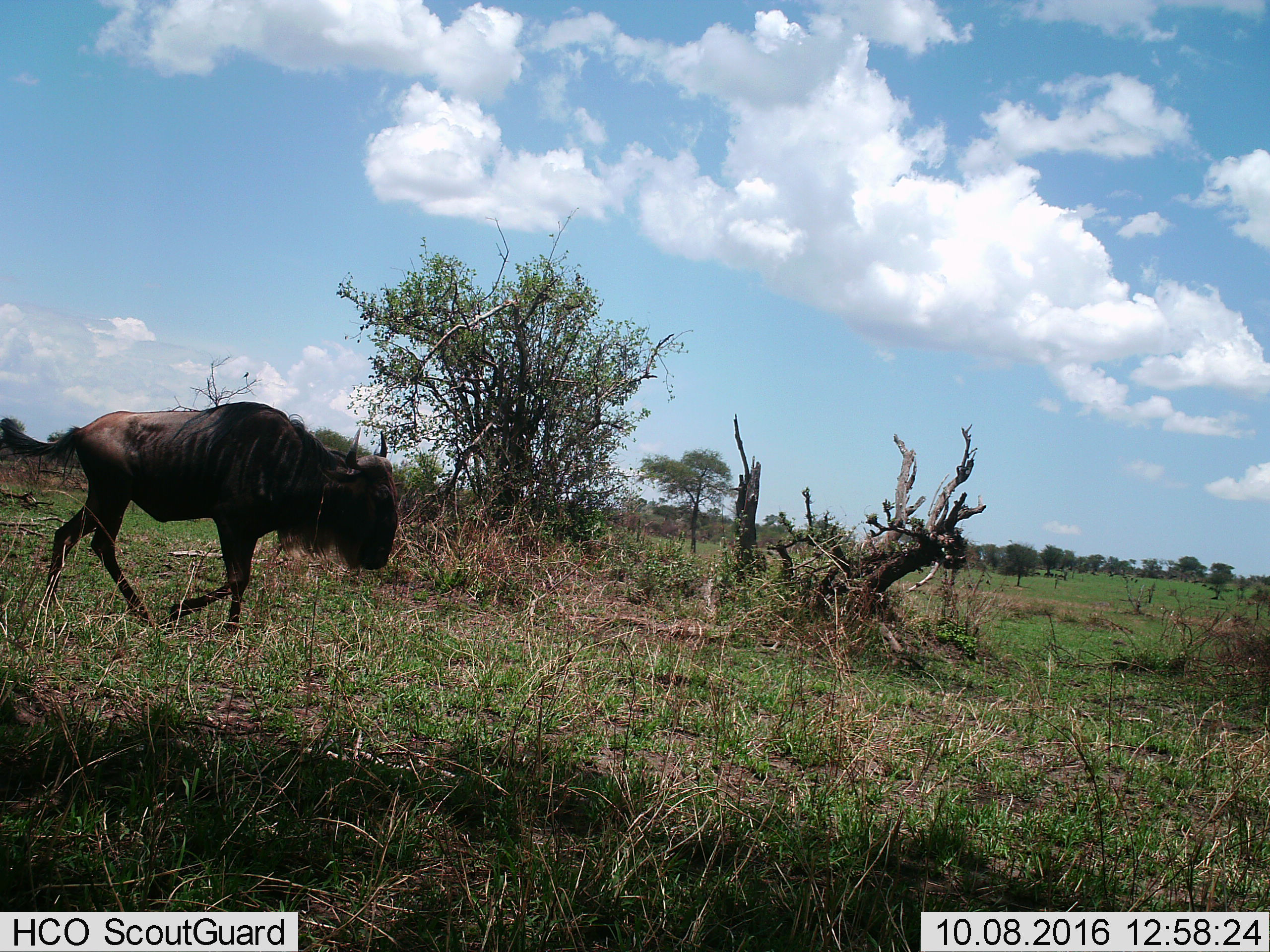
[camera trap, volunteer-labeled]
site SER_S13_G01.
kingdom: Animalia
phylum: Chordata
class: Mammalia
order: Artiodactyla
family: Bovidae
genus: Connochaetes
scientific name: Connochaetes taurinus taurinus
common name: blue wildebeest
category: wildebeestblue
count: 1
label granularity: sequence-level